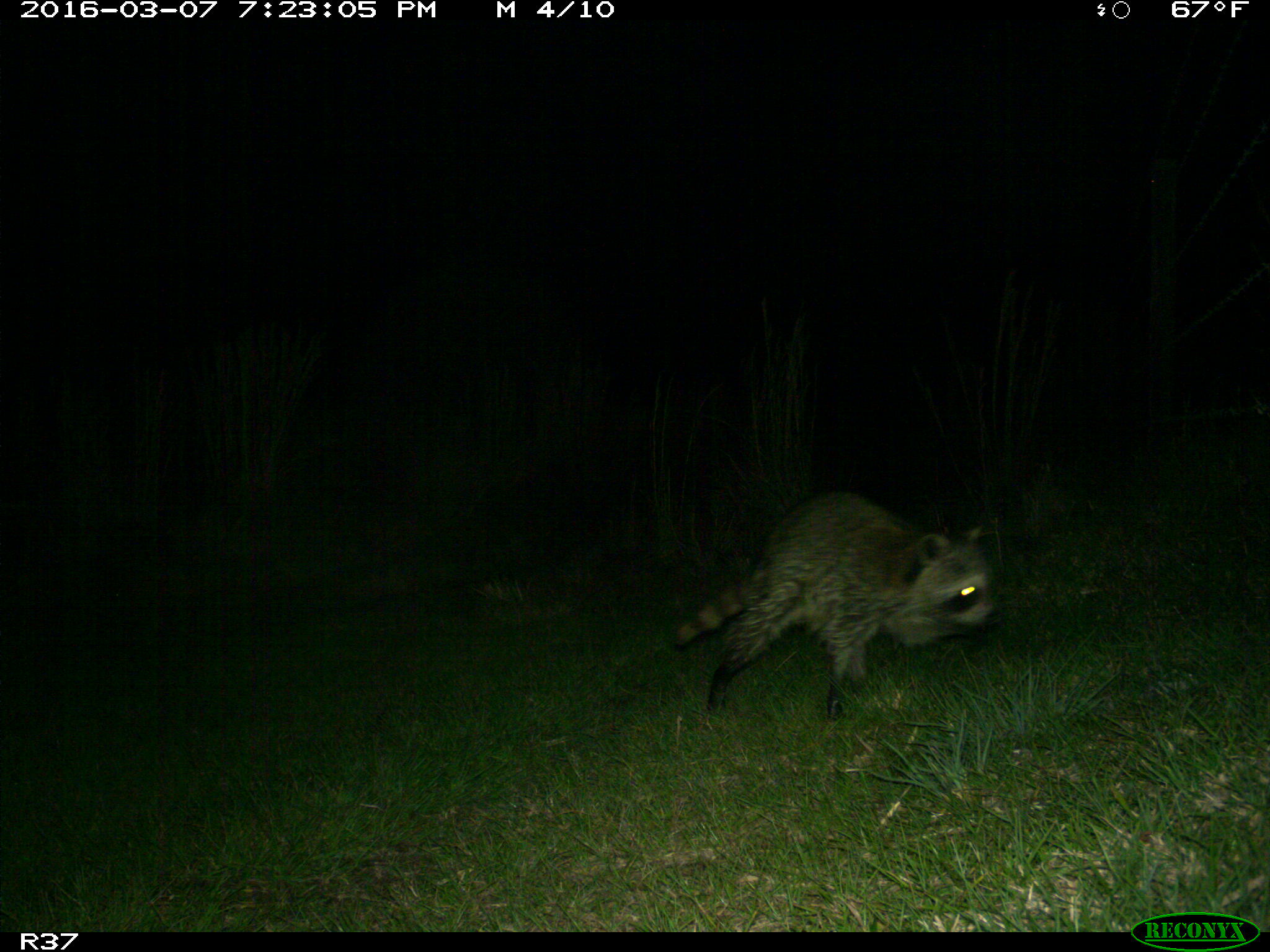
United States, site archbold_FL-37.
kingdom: Animalia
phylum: Chordata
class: Mammalia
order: Carnivora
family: Procyonidae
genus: Procyon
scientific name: Procyon lotor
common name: common raccoon